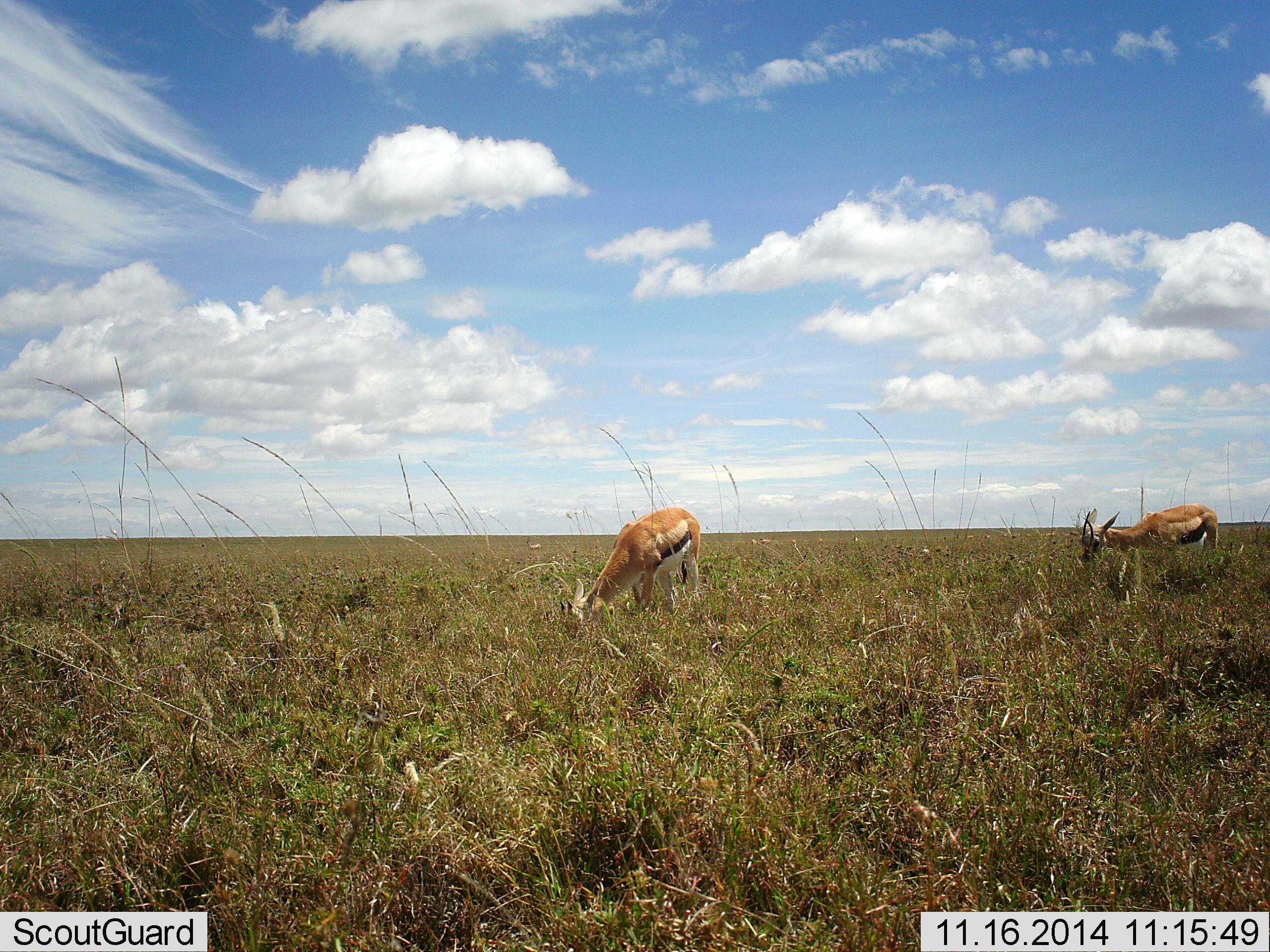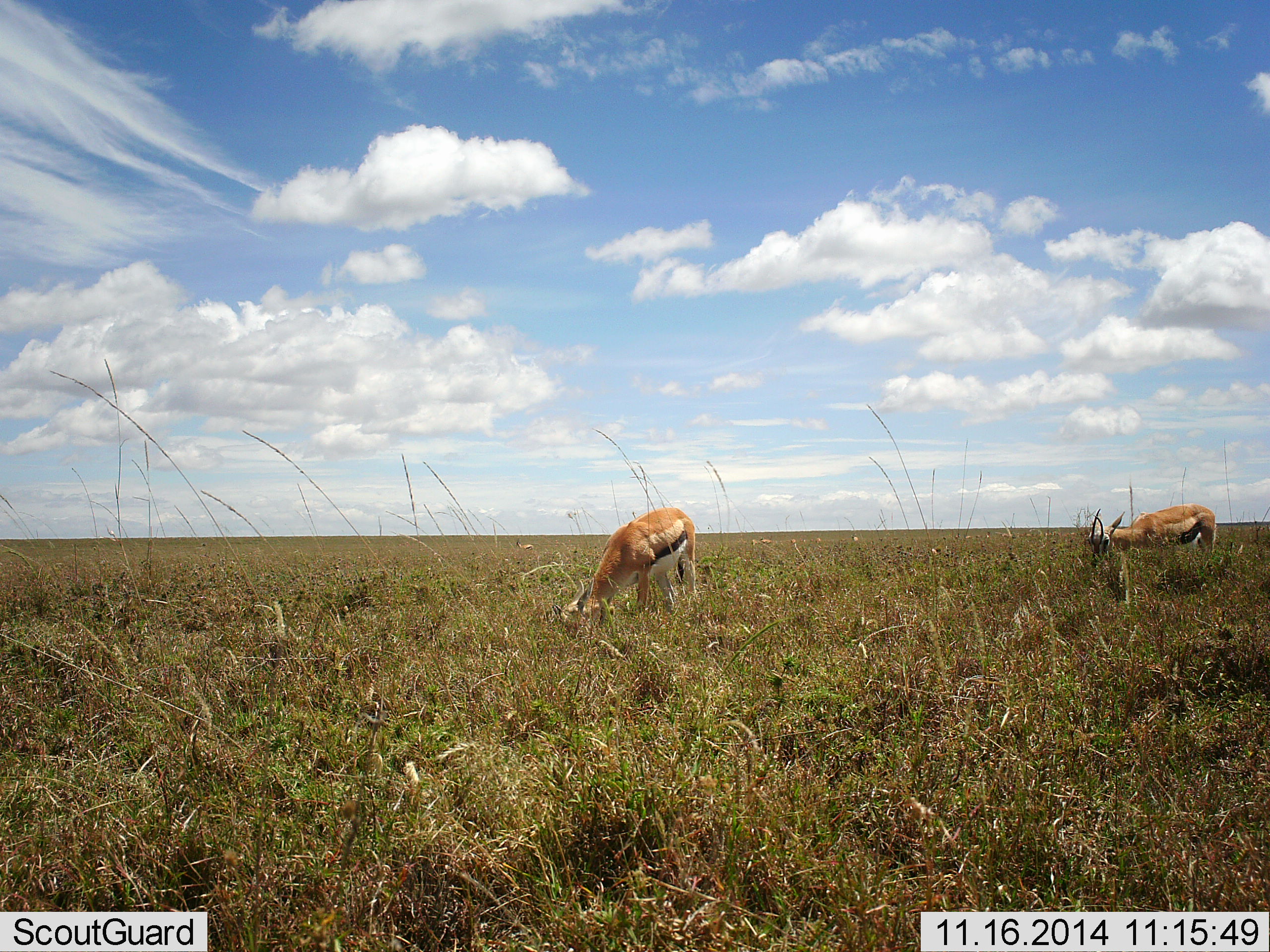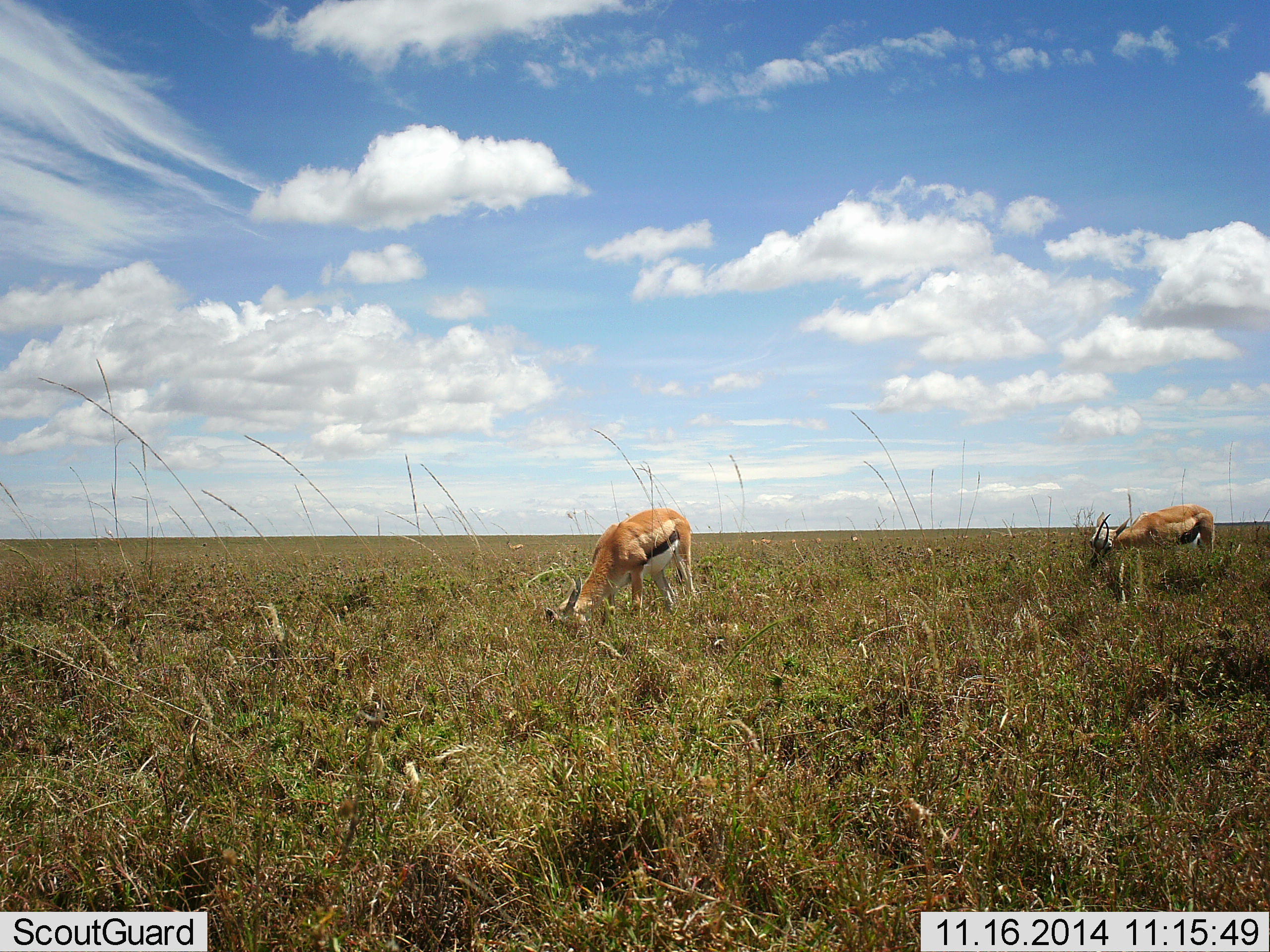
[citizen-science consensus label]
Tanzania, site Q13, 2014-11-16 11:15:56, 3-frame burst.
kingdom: Animalia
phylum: Chordata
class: Mammalia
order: Artiodactyla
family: Bovidae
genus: Eudorcas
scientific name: Eudorcas thomsonii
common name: thomson's gazelle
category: gazellethomsons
Gazellethomsons (thomson's gazelle) (Eudorcas thomsonii), count 2. Behavior (volunteer vote fractions): standing 30%, resting 0%, moving 0%, interacting 0%. Young present (vote fraction): 0%. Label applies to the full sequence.